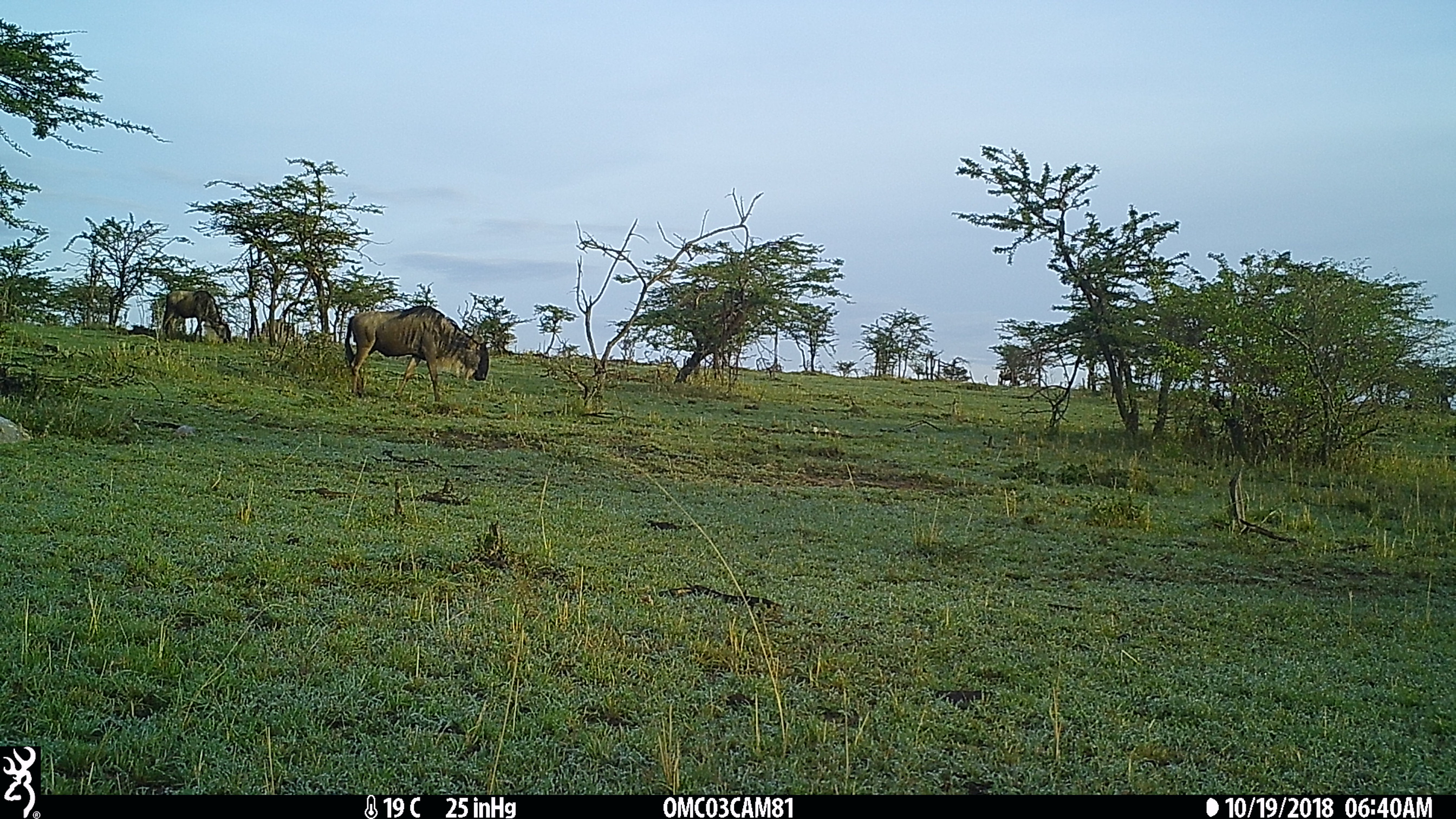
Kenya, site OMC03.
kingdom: Animalia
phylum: Chordata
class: Mammalia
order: Artiodactyla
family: Bovidae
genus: Connochaetes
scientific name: Connochaetes taurinus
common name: blue wildebeest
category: wildebeest